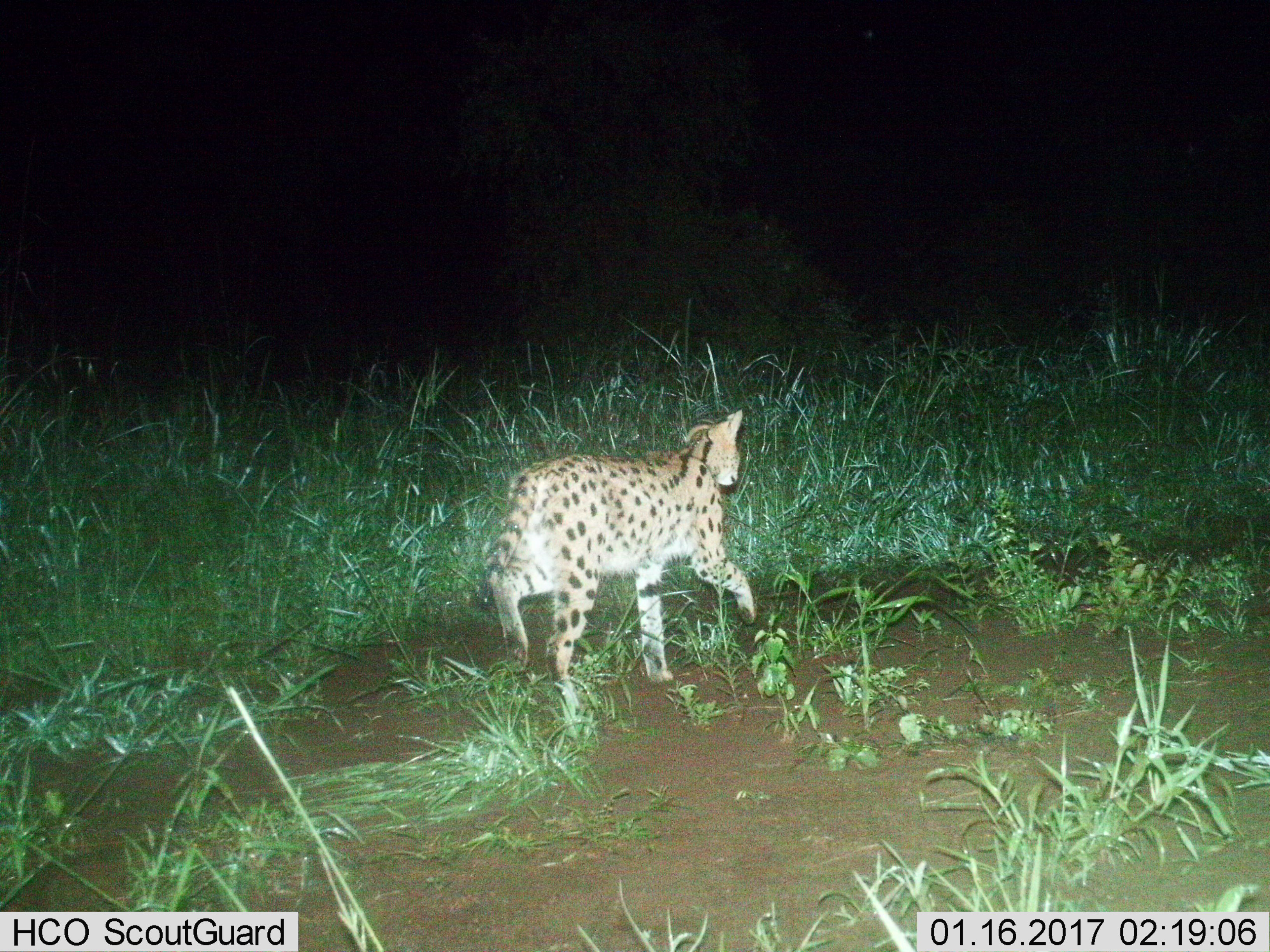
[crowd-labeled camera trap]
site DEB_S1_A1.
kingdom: Animalia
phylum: Chordata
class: Mammalia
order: Carnivora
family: Felidae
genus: Leptailurus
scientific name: Leptailurus serval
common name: serval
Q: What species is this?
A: Serval (Leptailurus serval).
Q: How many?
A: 1.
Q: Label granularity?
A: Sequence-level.